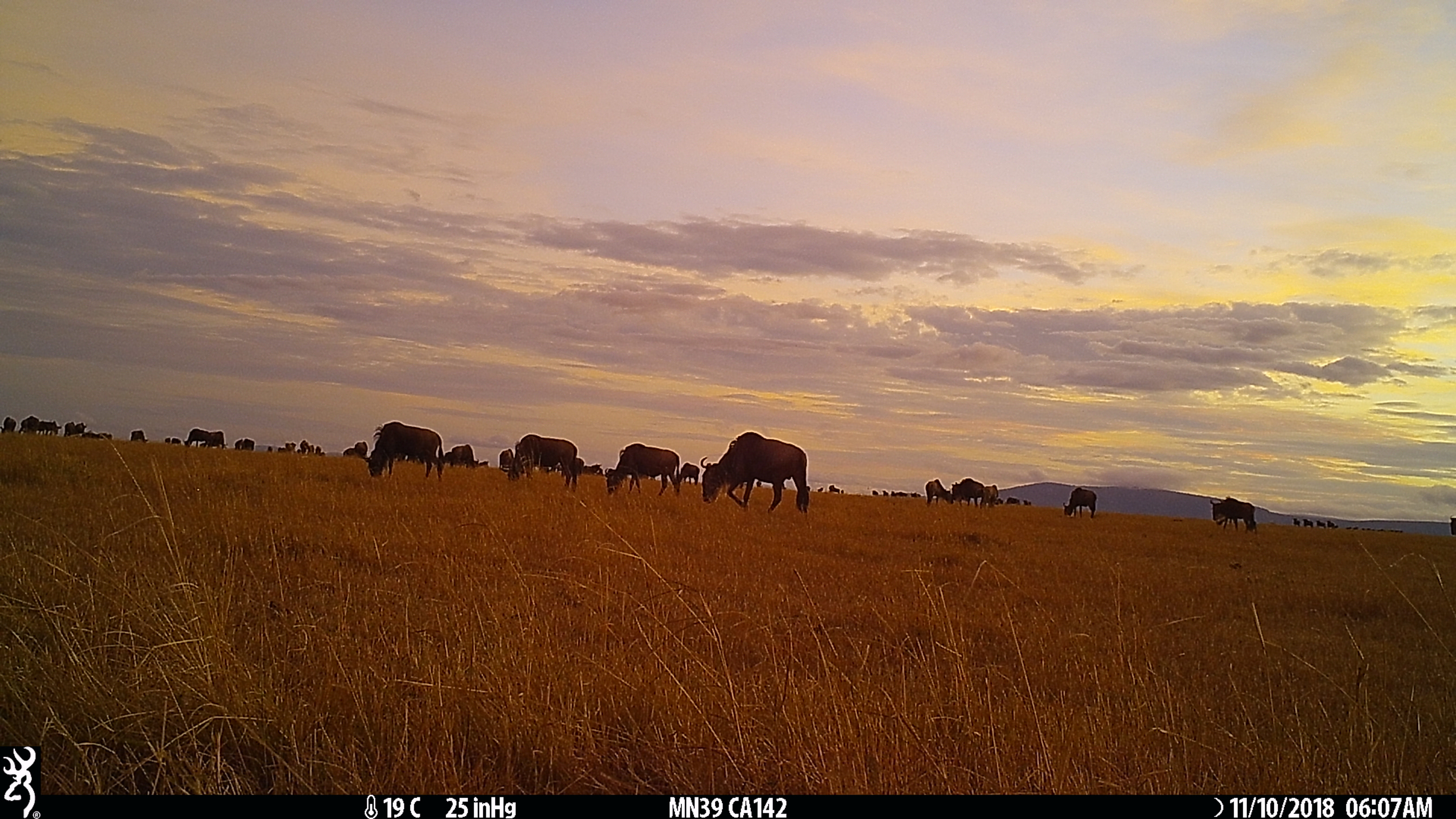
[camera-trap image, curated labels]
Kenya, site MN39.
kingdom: Animalia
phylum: Chordata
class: Mammalia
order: Artiodactyla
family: Bovidae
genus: Connochaetes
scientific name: Connochaetes taurinus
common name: blue wildebeest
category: wildebeest